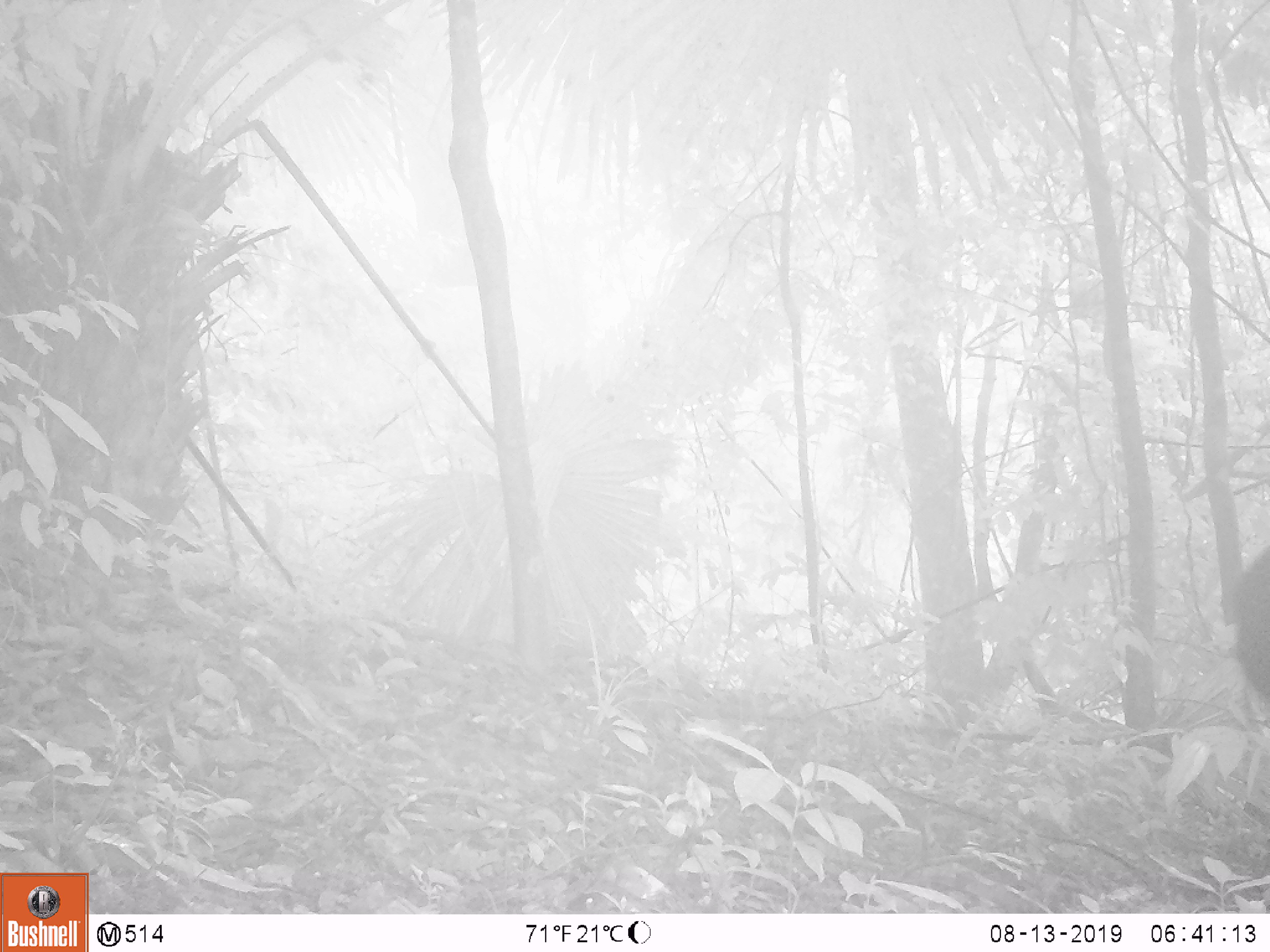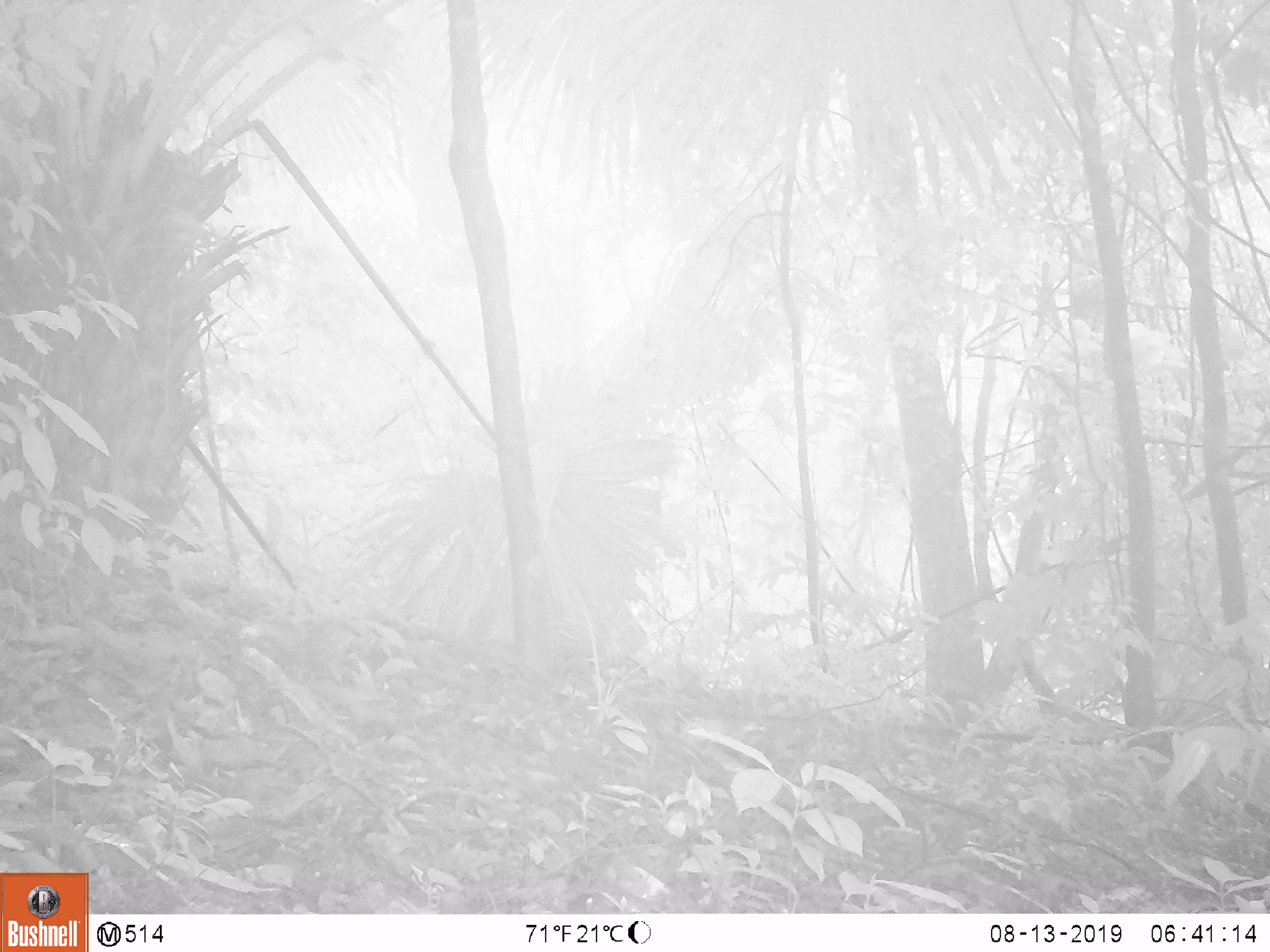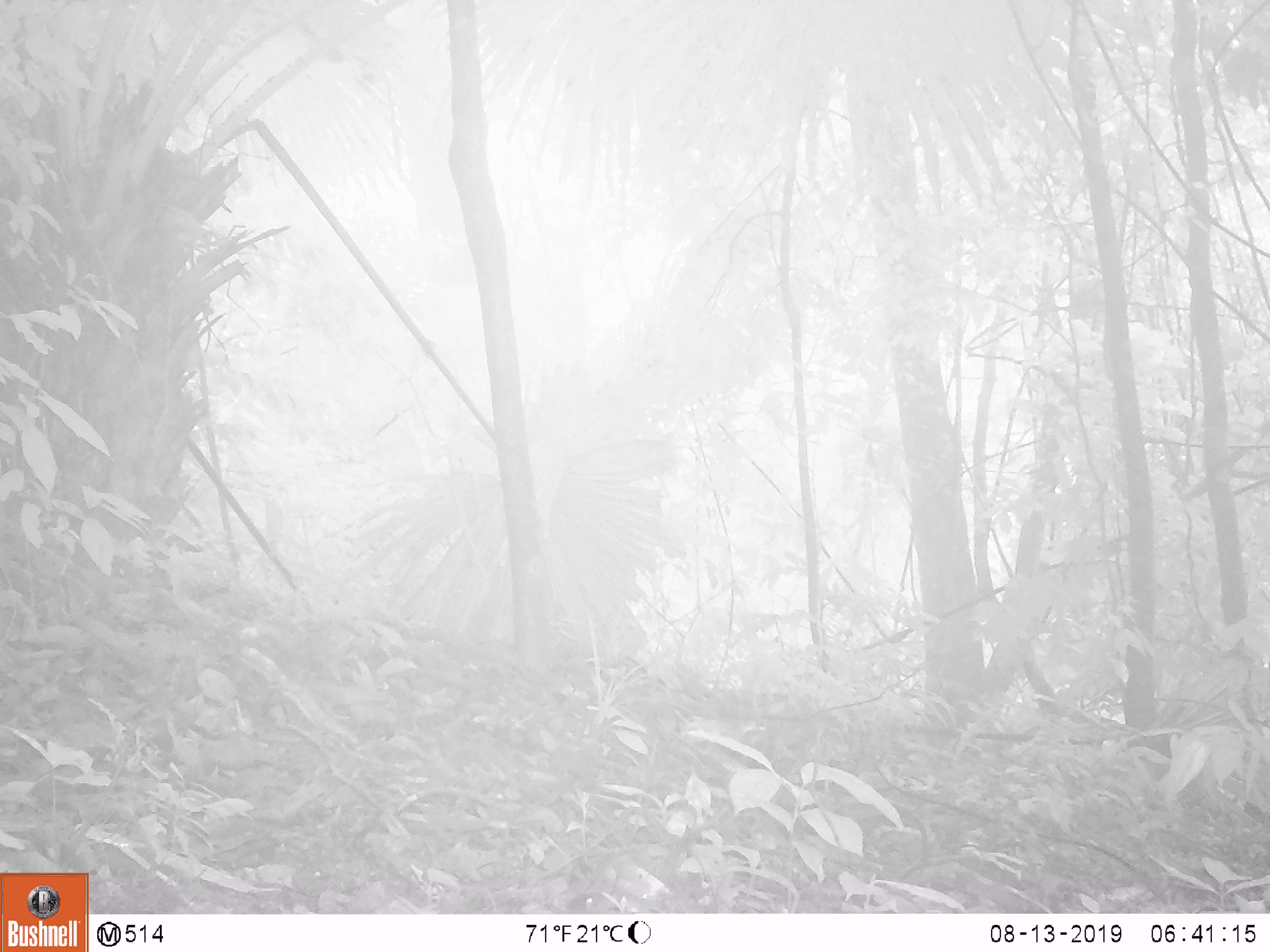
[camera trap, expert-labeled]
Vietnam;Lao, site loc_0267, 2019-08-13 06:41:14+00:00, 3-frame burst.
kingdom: Animalia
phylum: Chordata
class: Mammalia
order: Artiodactyla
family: Suidae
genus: Sus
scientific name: Sus scrofa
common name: eurasian wild pig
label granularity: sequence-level